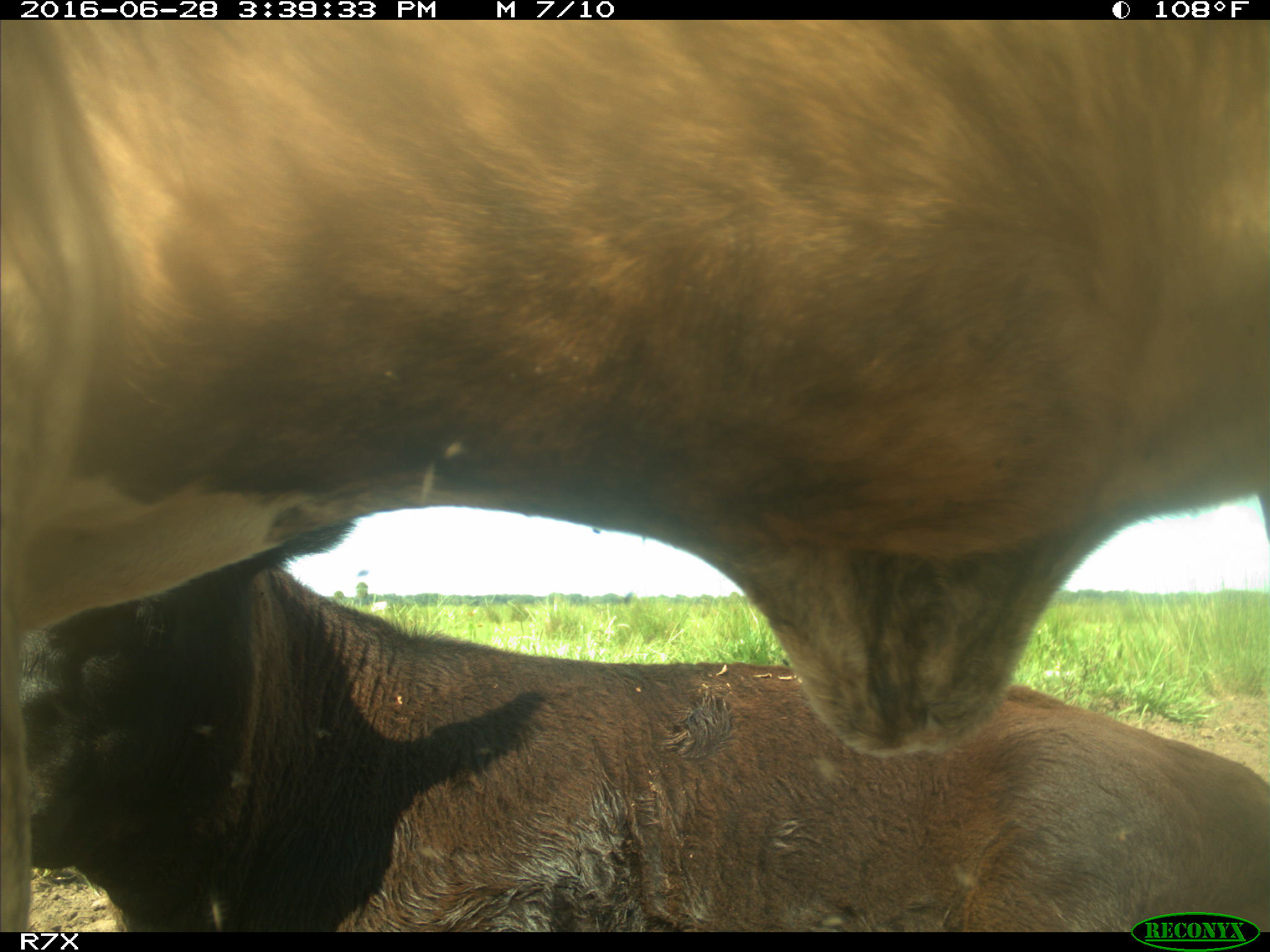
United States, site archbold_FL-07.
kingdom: Animalia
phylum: Chordata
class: Mammalia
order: Artiodactyla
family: Bovidae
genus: Bos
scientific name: Bos taurus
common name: domestic cow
Bos taurus (domestic cow).